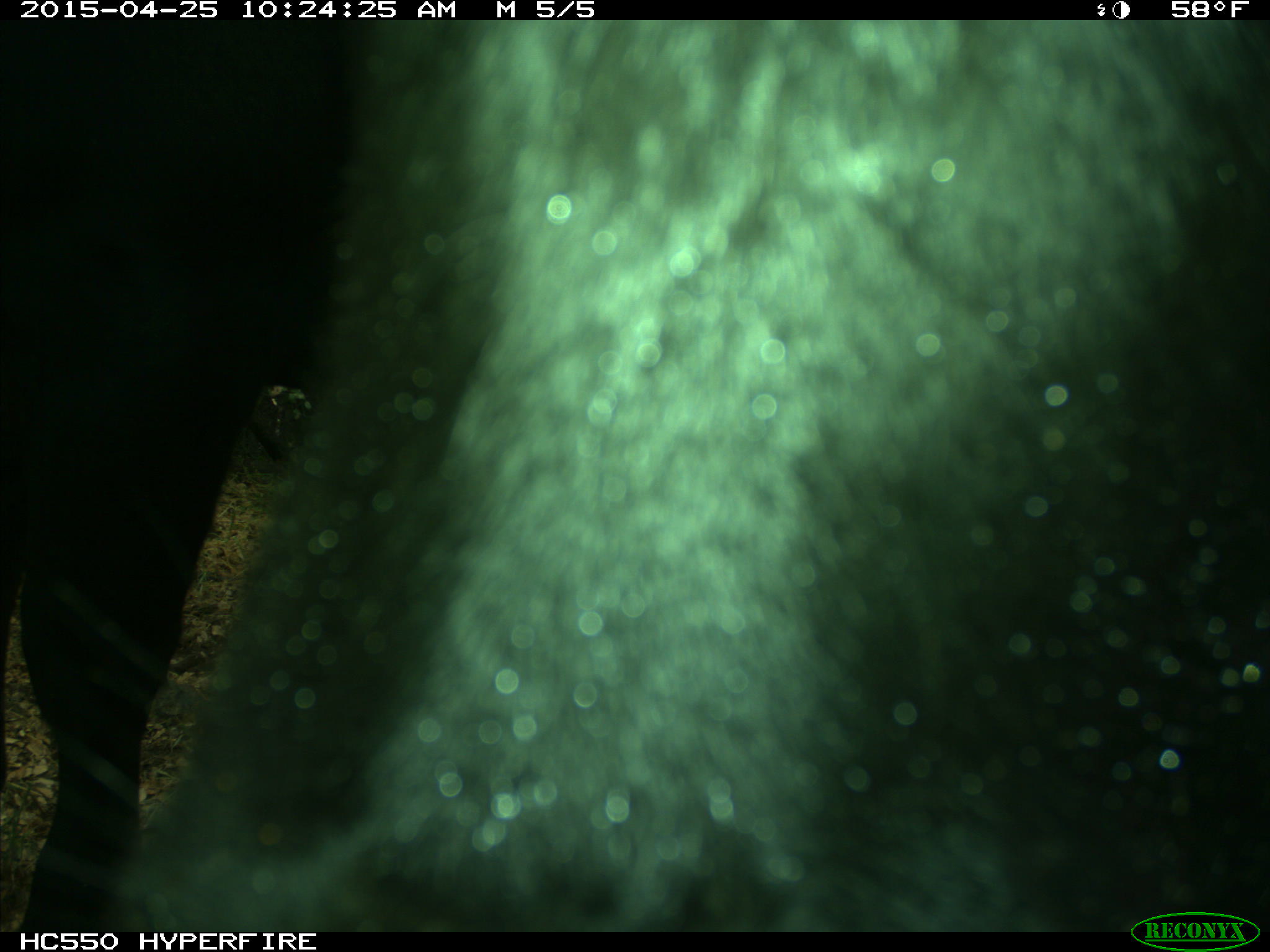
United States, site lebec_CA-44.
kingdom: Animalia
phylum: Chordata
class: Mammalia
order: Artiodactyla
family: Suidae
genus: Sus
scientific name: Sus scrofa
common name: wild boar